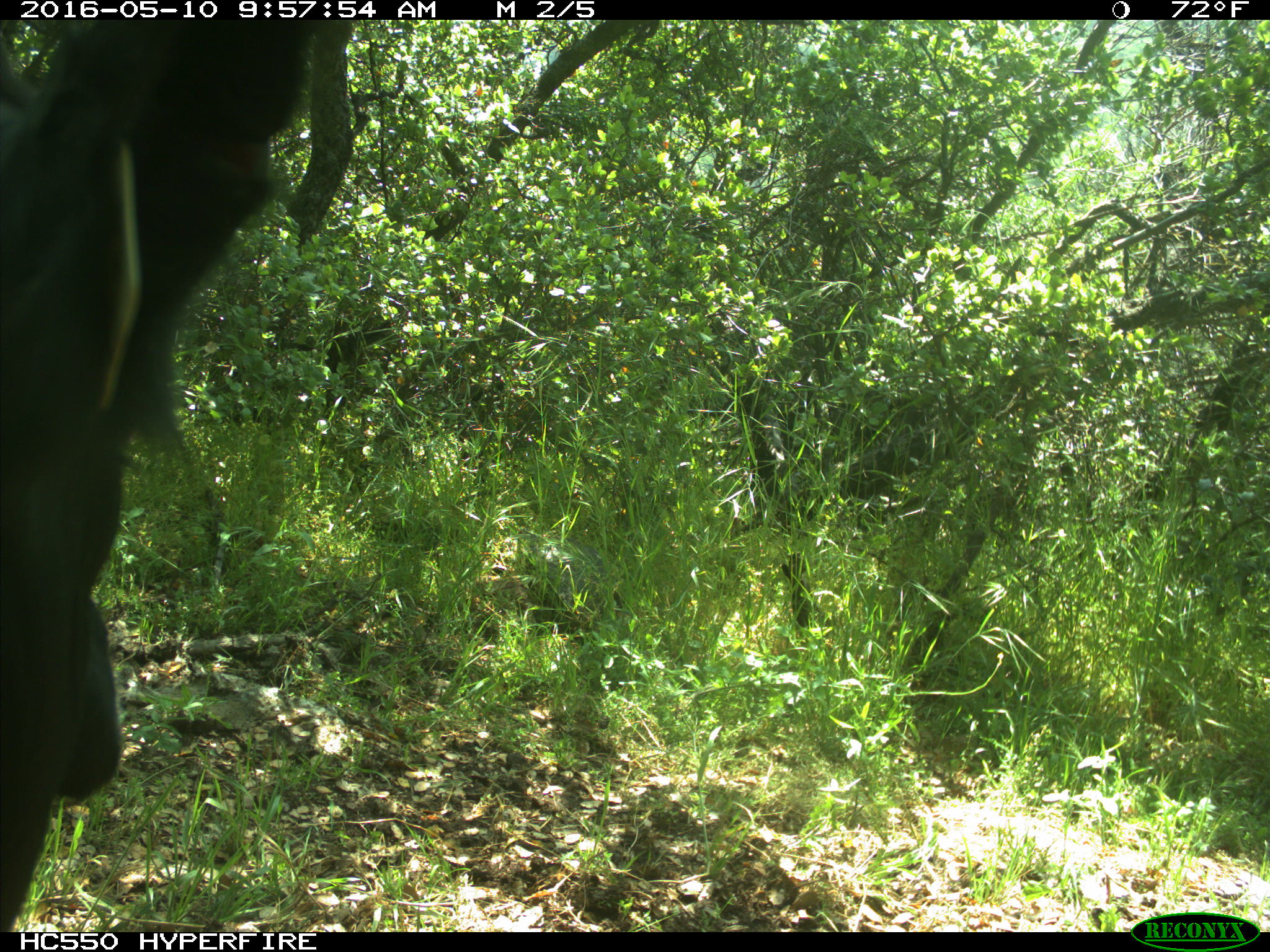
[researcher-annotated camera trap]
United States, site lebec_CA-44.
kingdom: Animalia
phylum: Chordata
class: Mammalia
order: Artiodactyla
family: Bovidae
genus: Bos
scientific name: Bos taurus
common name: domestic cow